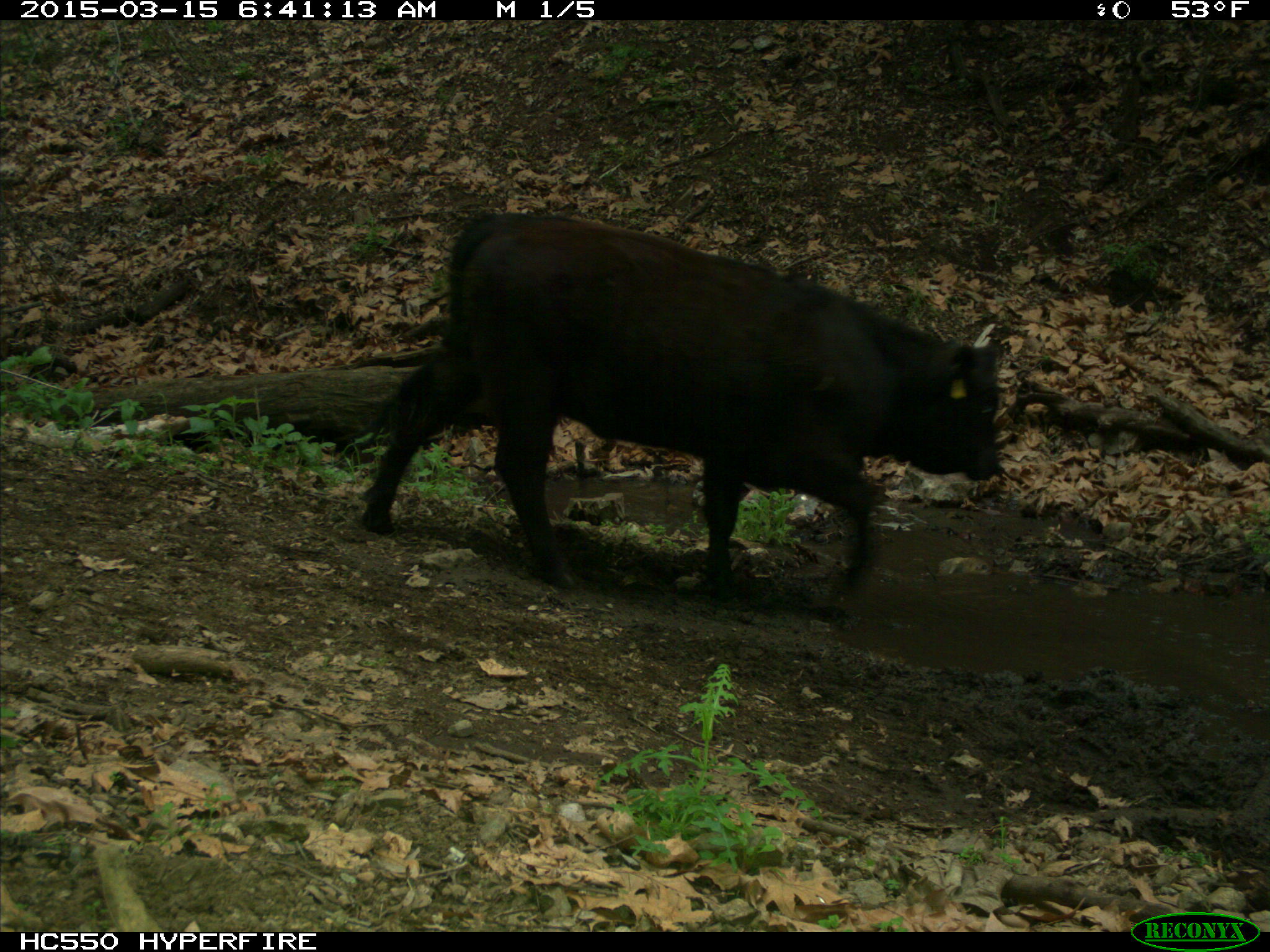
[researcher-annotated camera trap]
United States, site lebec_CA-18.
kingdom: Animalia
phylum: Chordata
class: Mammalia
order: Artiodactyla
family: Bovidae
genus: Bos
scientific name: Bos taurus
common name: domestic cow